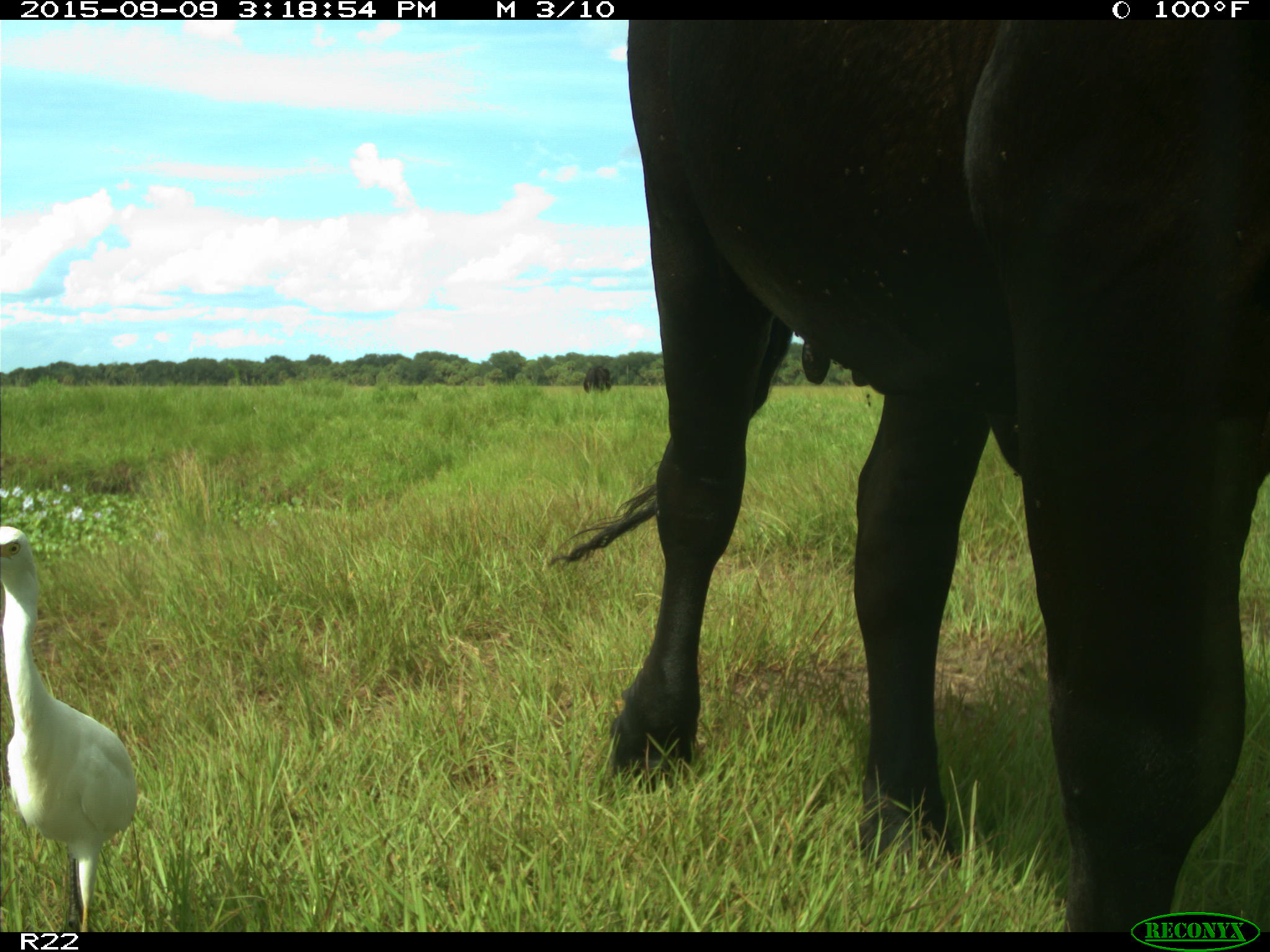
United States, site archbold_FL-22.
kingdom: Animalia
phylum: Chordata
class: Mammalia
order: Artiodactyla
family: Bovidae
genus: Bos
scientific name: Bos taurus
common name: domestic cow